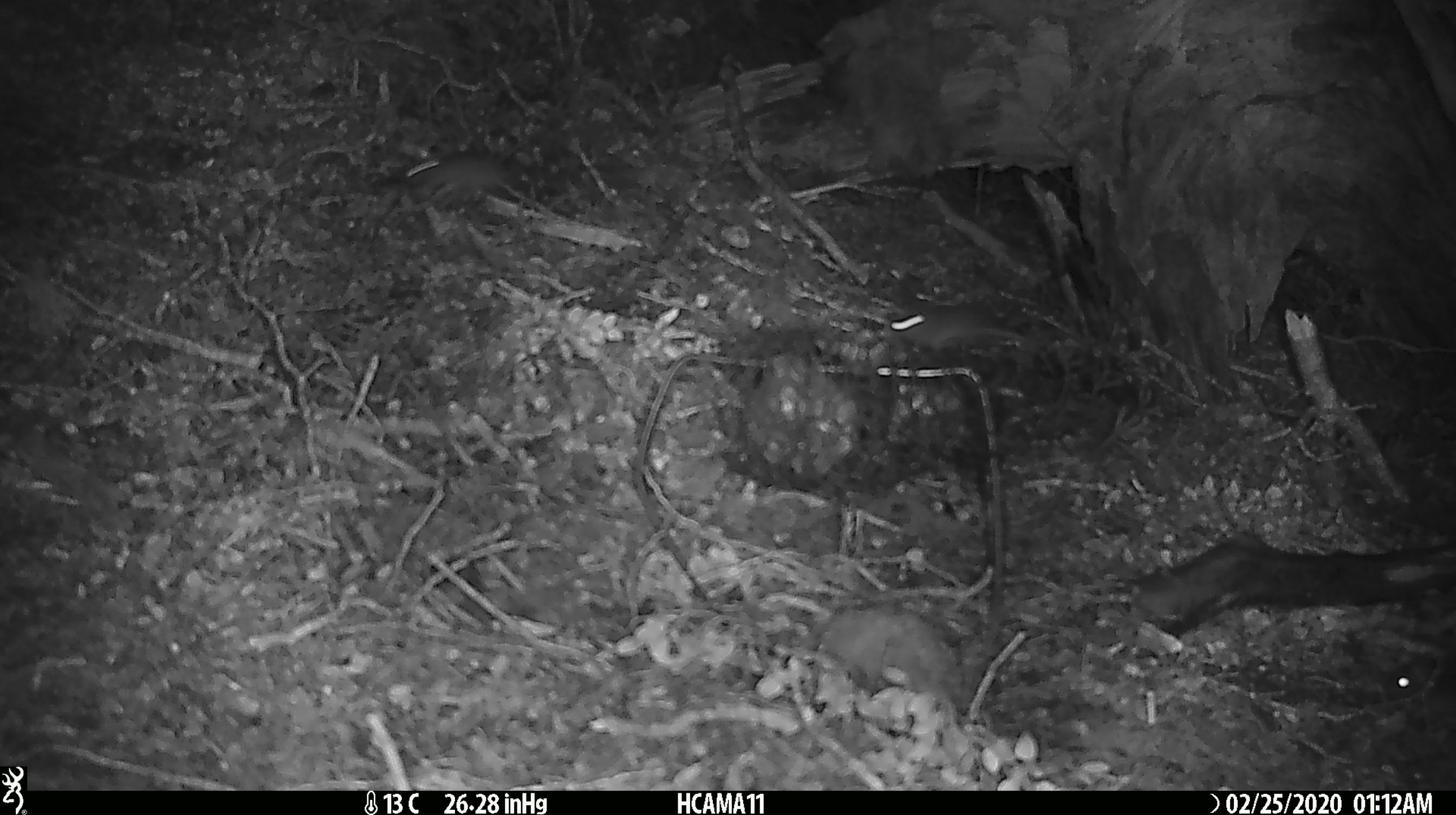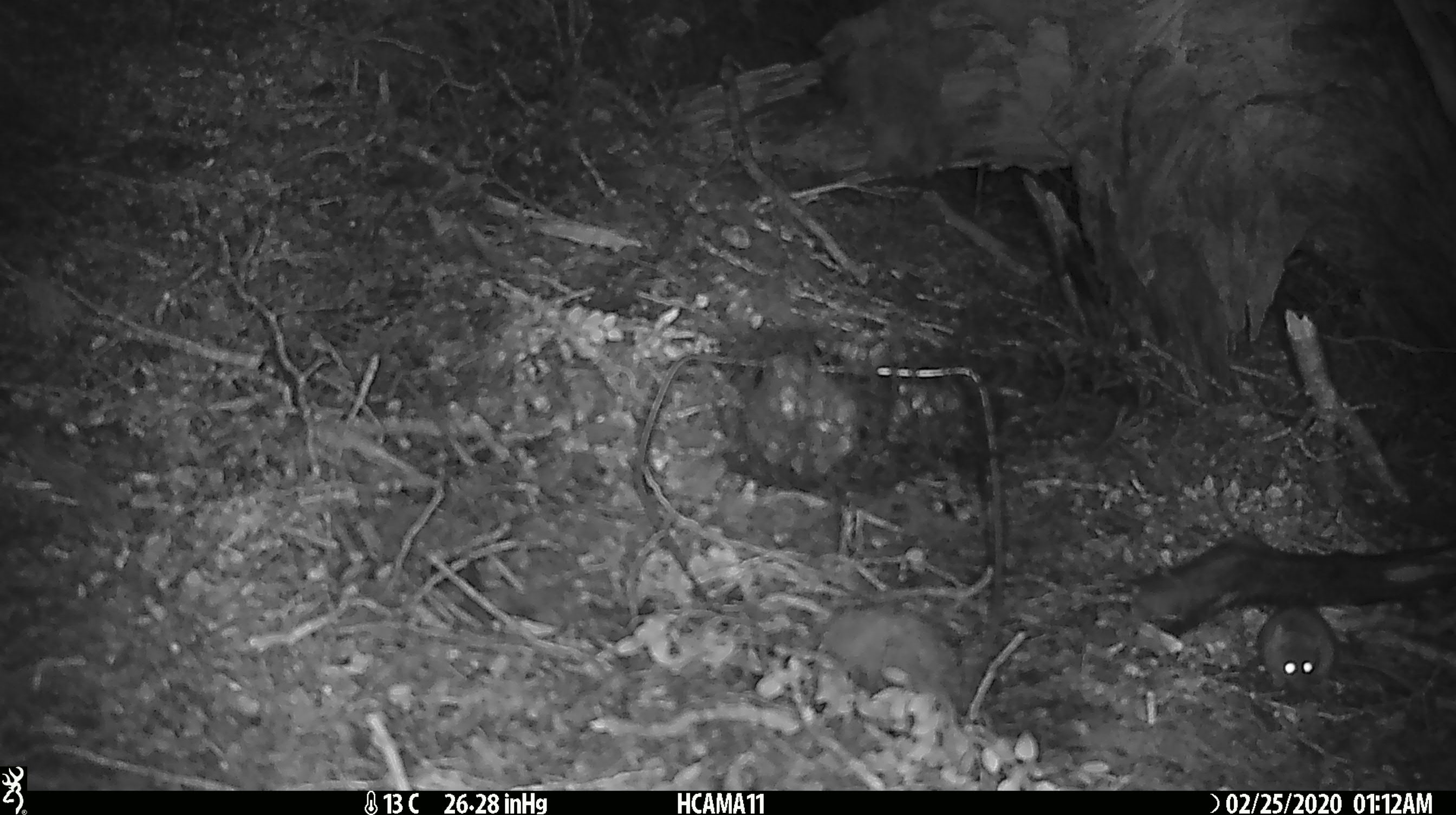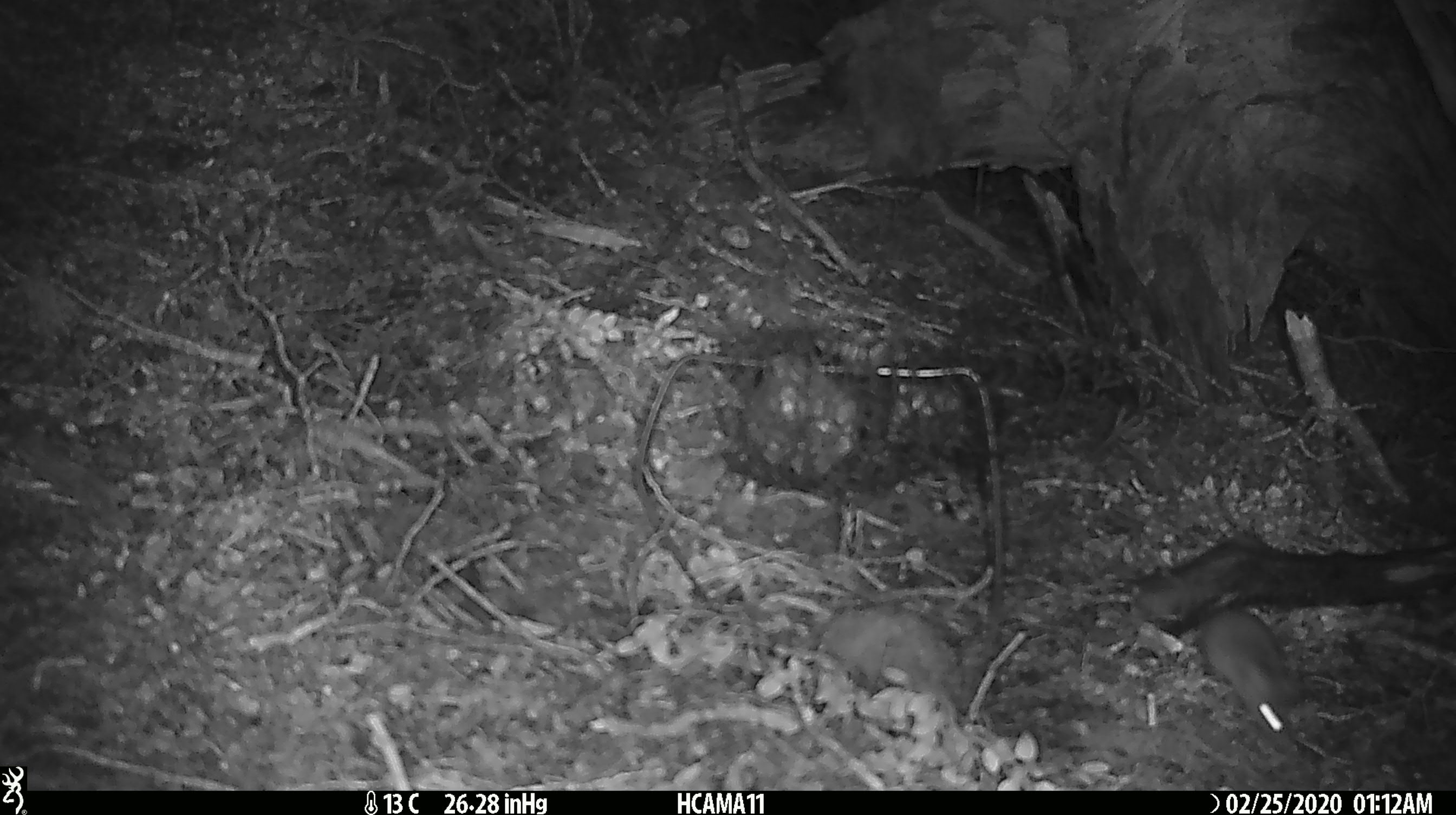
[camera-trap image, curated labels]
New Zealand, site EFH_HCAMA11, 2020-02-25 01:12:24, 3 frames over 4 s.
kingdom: Animalia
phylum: Chordata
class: Mammalia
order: Rodentia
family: Muridae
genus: Mus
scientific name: Mus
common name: mouse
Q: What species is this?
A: Mouse (Mus).